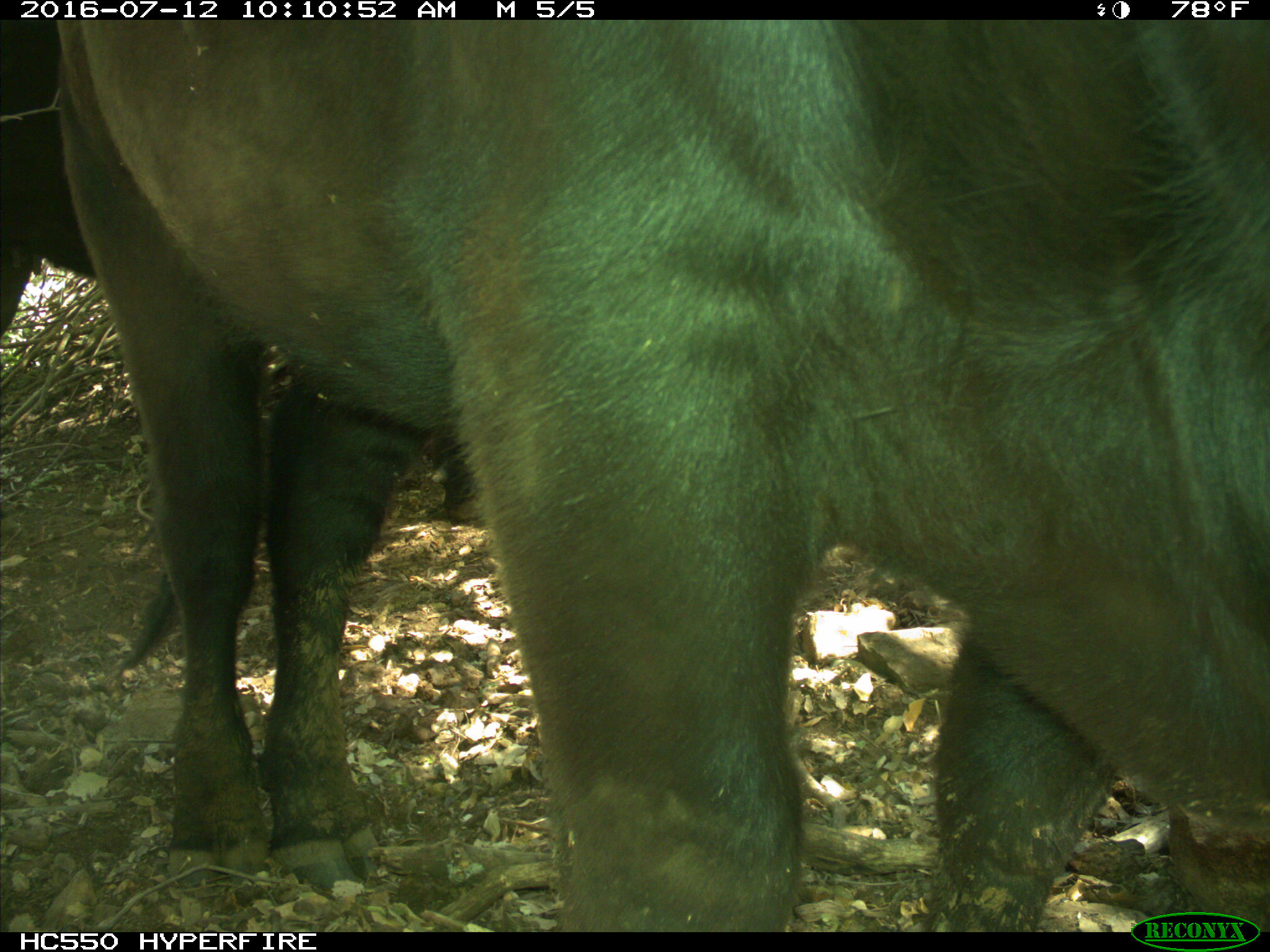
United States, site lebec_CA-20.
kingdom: Animalia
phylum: Chordata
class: Mammalia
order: Artiodactyla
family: Bovidae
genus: Bos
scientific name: Bos taurus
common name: domestic cow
Bos taurus (domestic cow).